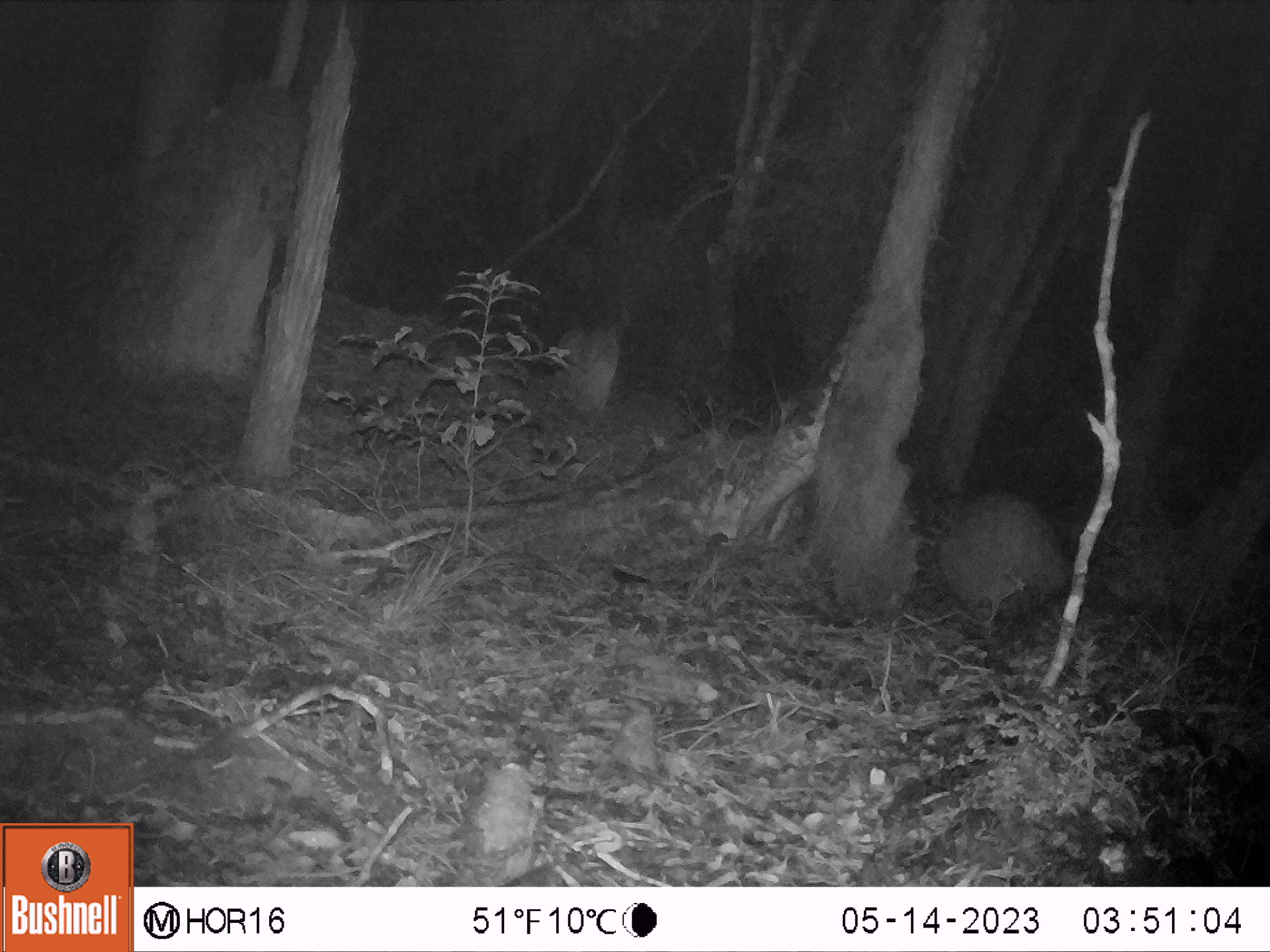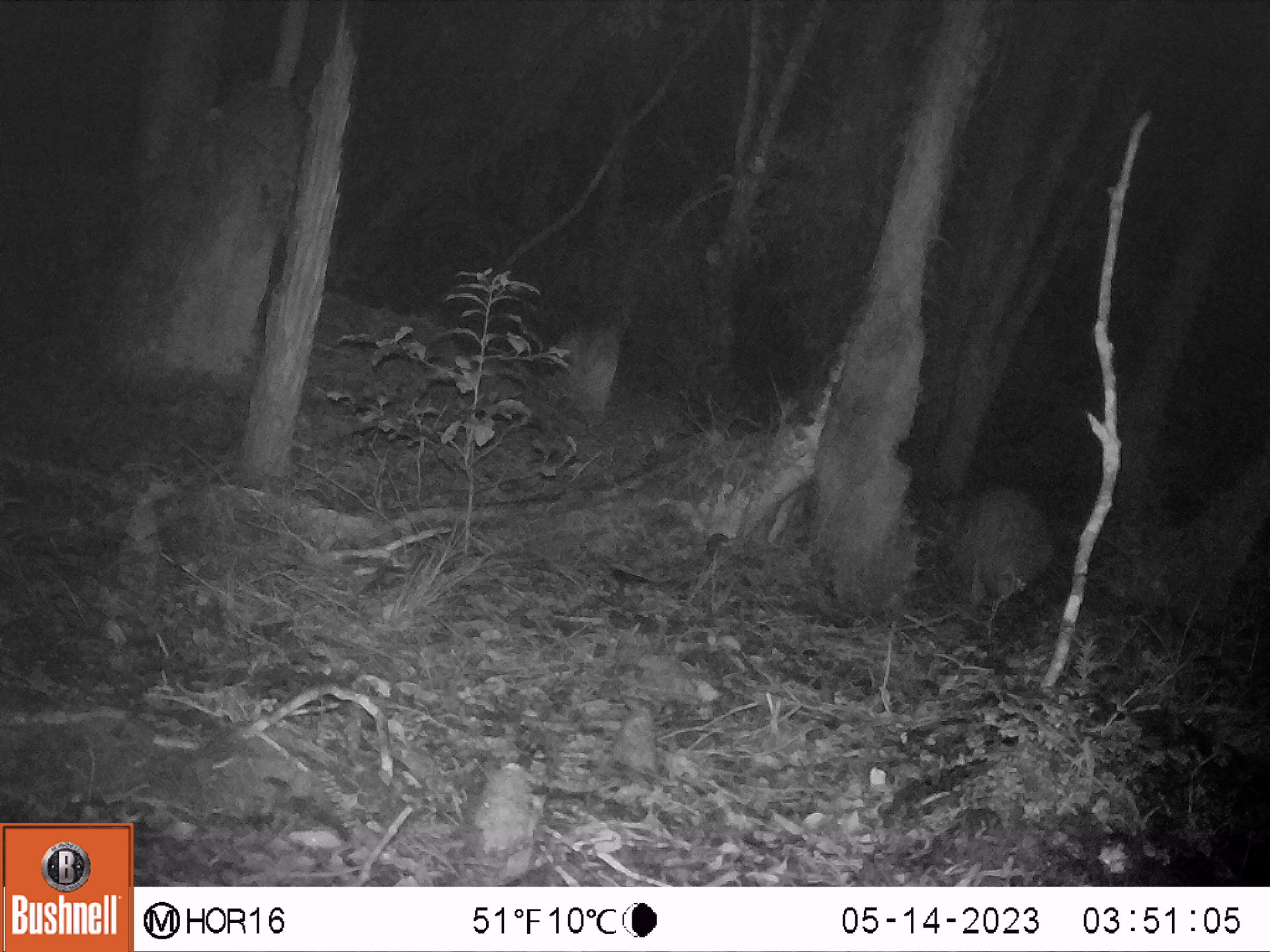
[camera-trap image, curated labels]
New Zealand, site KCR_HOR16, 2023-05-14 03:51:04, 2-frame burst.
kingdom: Animalia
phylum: Chordata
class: Aves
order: Apterygiformes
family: Apterygidae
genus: Apteryx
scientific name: Apteryx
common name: kiwi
Kiwi (Apteryx).